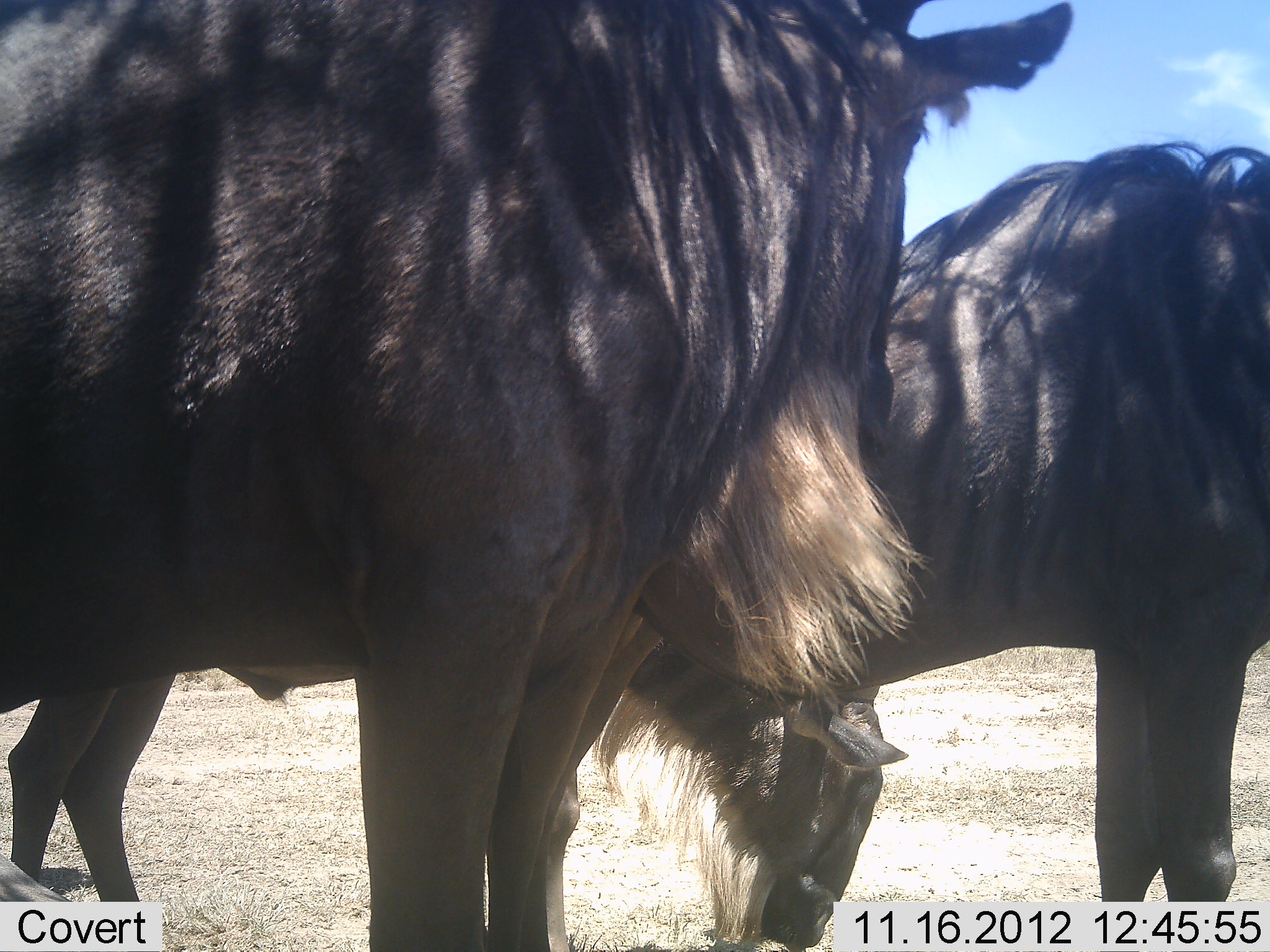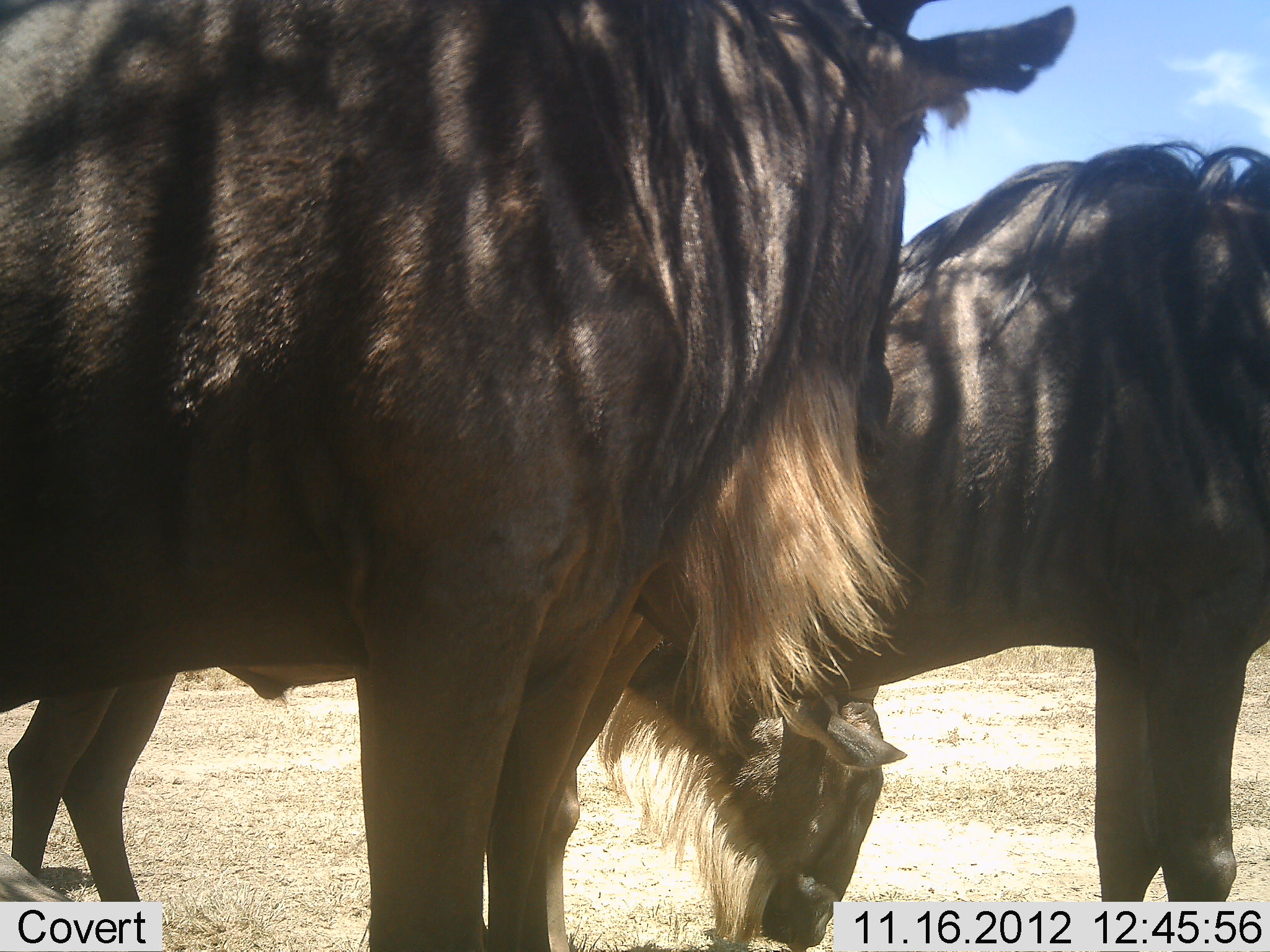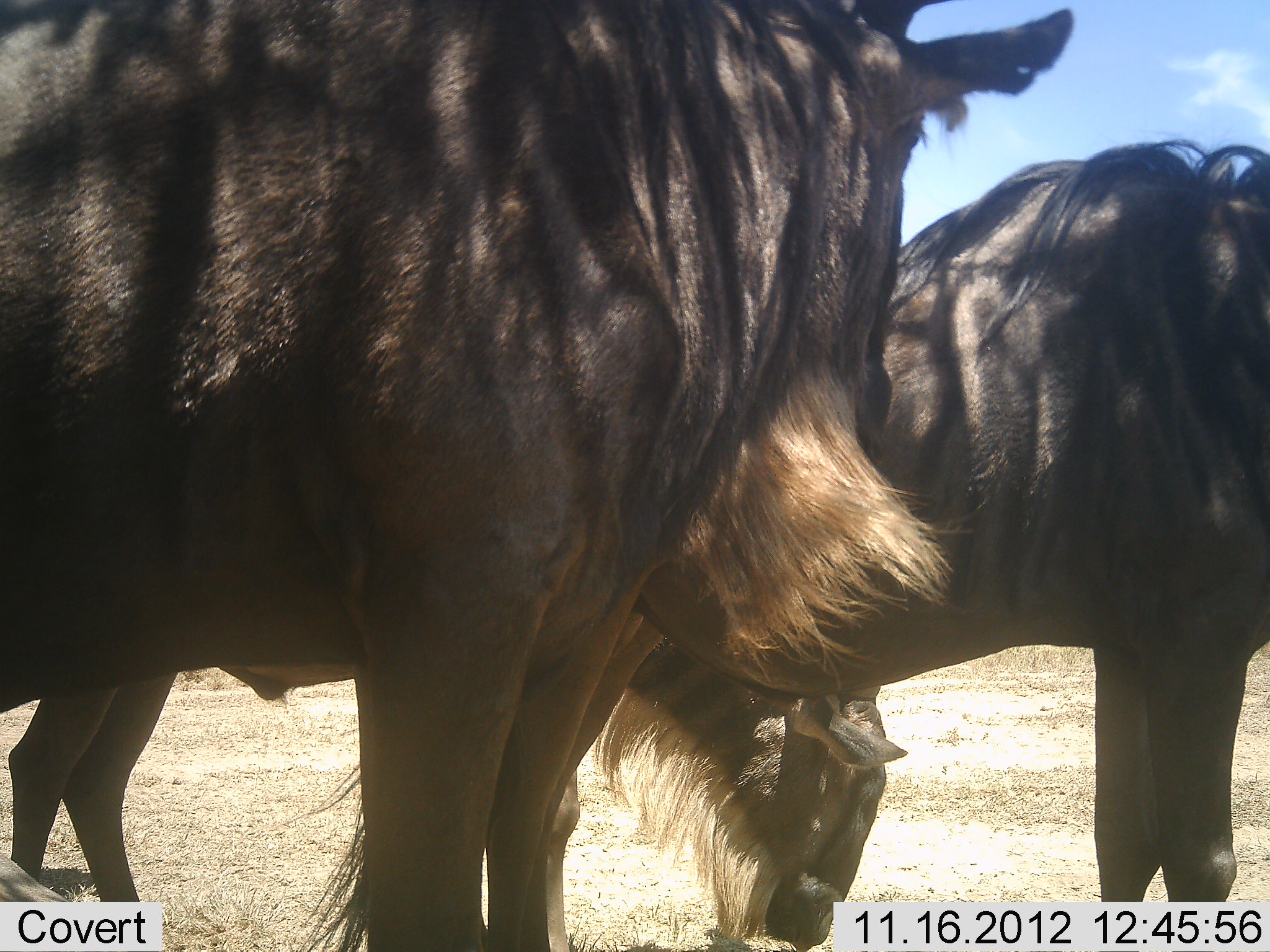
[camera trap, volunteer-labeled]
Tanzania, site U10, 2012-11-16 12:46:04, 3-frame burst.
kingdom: Animalia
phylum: Chordata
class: Mammalia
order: Artiodactyla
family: Bovidae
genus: Connochaetes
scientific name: Connochaetes taurinus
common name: blue wildebeest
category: wildebeest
Wildebeest (blue wildebeest) (Connochaetes taurinus), count 3. Behavior (volunteer vote fractions): standing 80%, resting 20%, moving 0%, interacting 10%. Young present (vote fraction): 0%. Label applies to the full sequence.